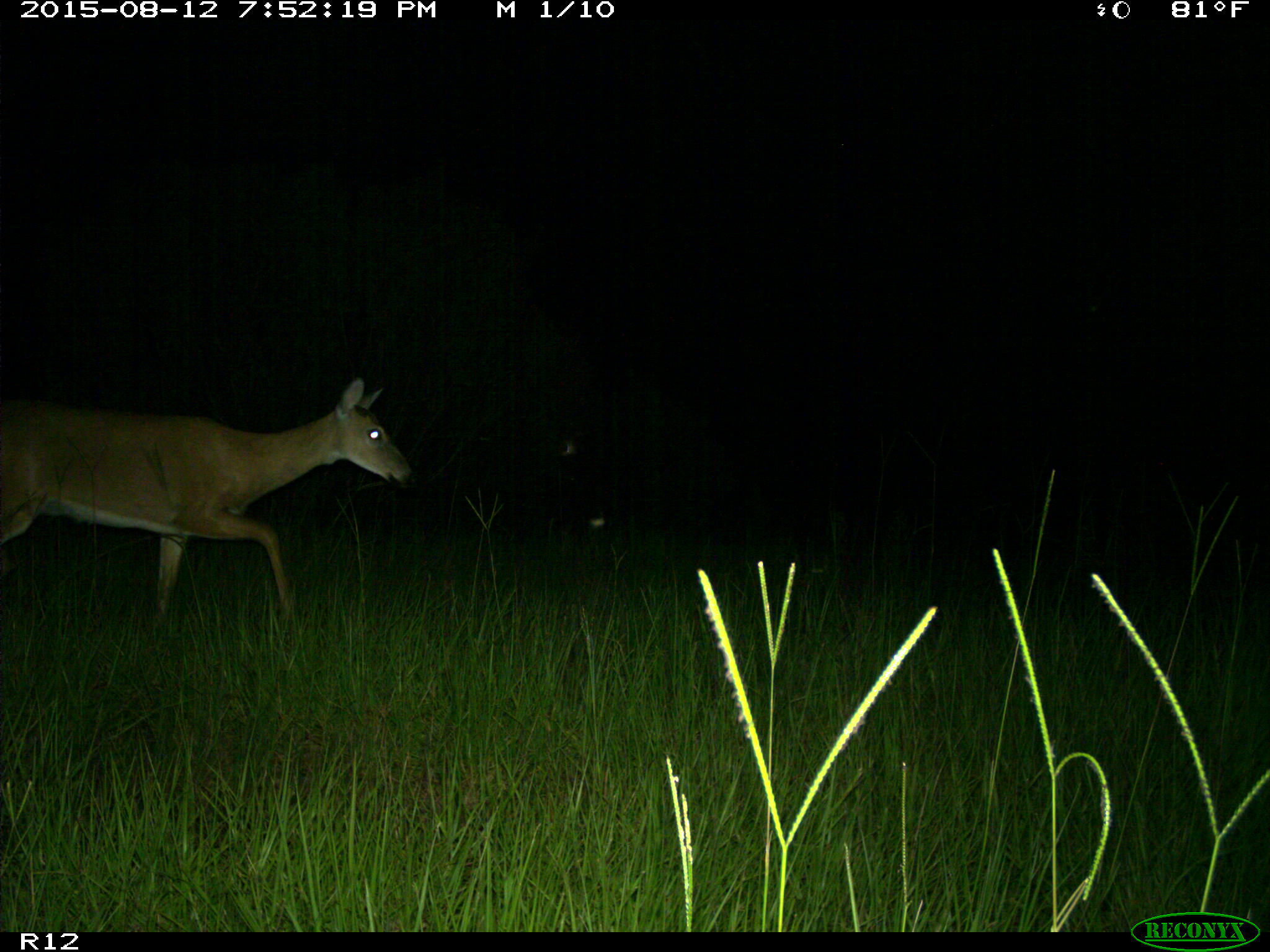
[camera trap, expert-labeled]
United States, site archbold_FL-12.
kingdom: Animalia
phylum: Chordata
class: Mammalia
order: Artiodactyla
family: Cervidae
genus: Odocoileus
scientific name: Odocoileus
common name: deer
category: unidentified deer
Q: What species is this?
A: Unidentified deer (deer) (Odocoileus).